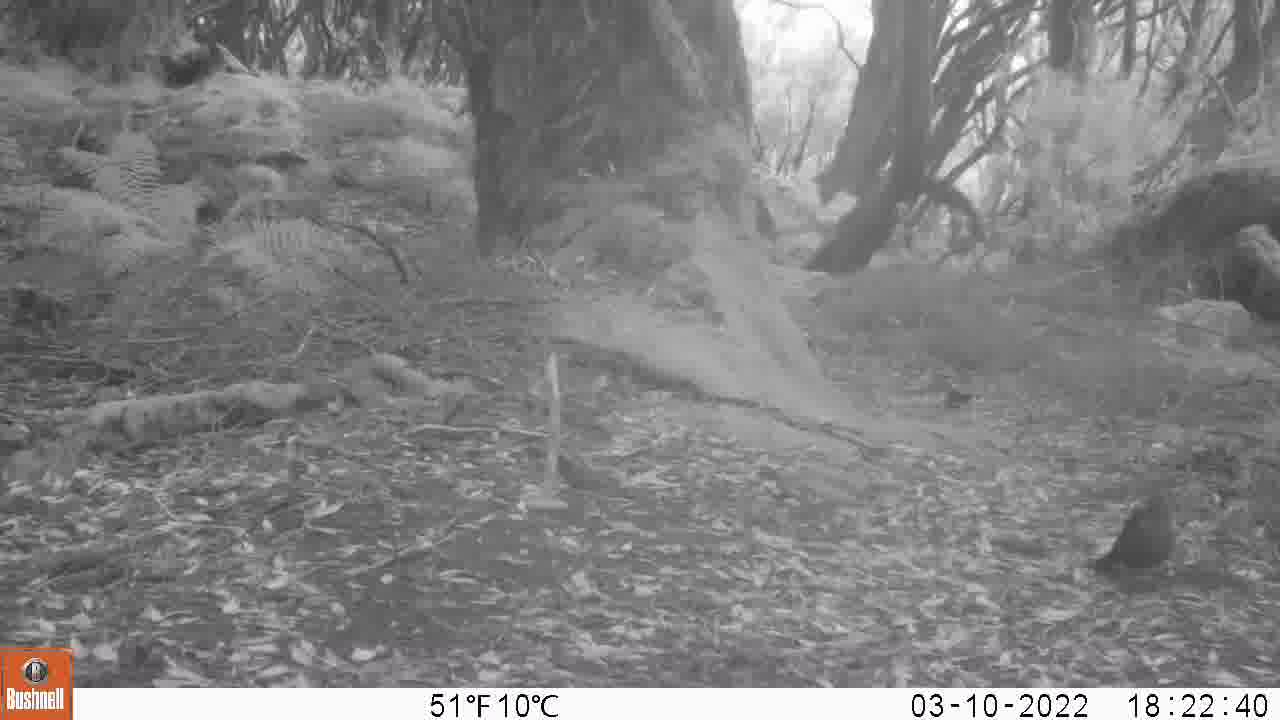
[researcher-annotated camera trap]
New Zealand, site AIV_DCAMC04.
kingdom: Animalia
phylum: Chordata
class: Aves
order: Passeriformes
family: Turdidae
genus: Turdus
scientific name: Turdus merula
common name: eurasian blackbird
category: blackbird